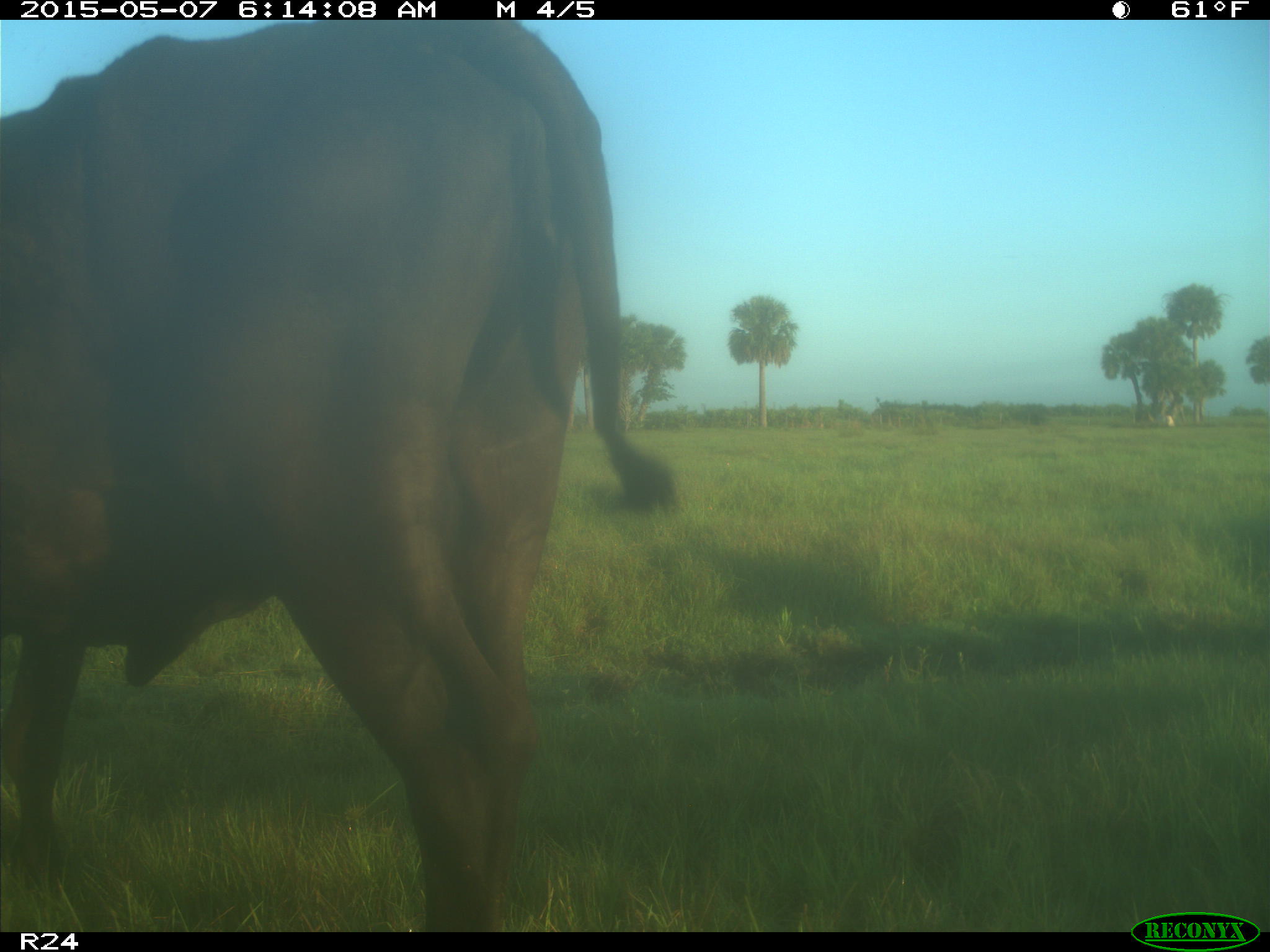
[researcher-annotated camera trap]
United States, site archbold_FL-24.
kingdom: Animalia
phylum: Chordata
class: Mammalia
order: Artiodactyla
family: Bovidae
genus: Bos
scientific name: Bos taurus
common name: domestic cow